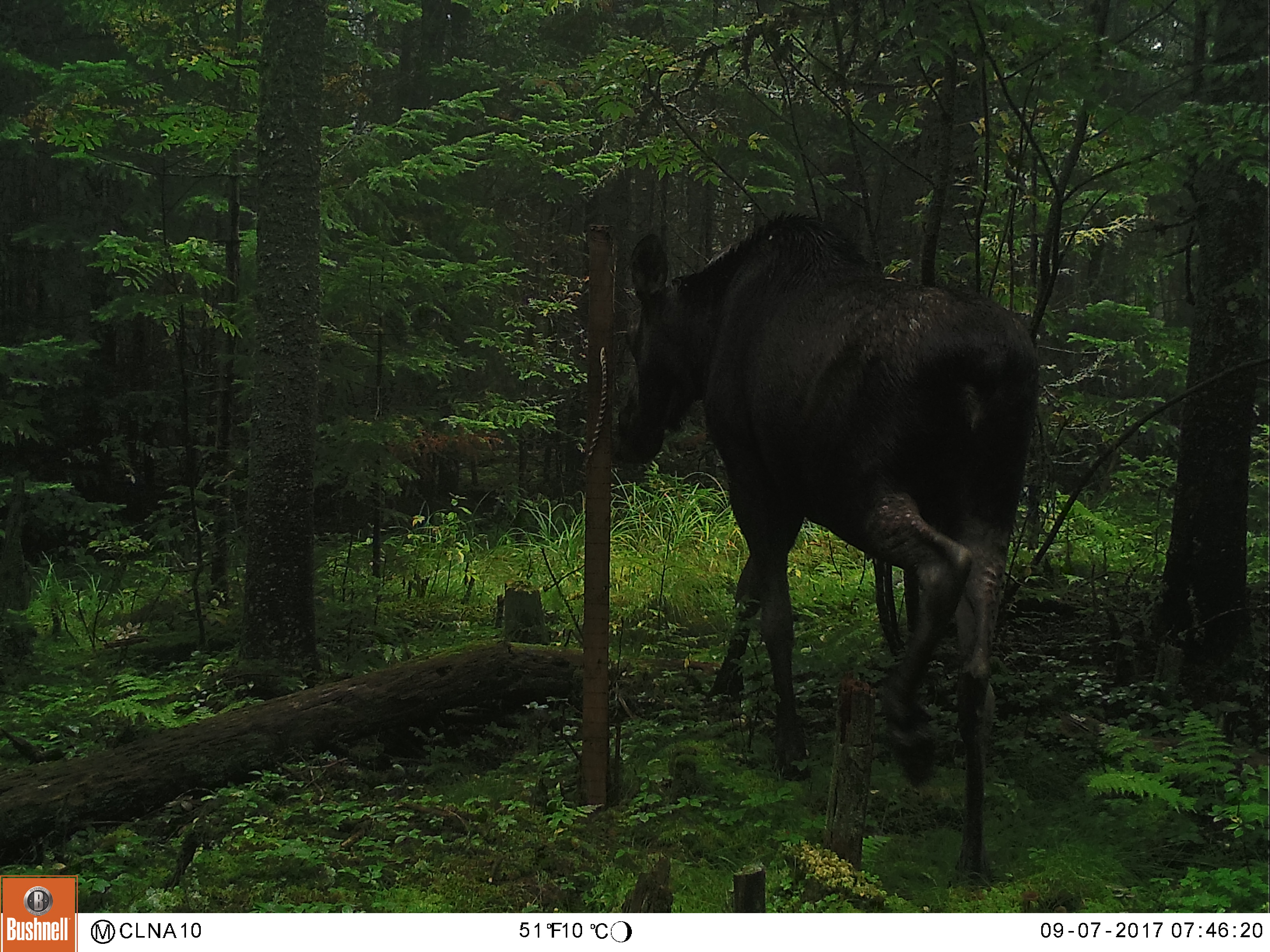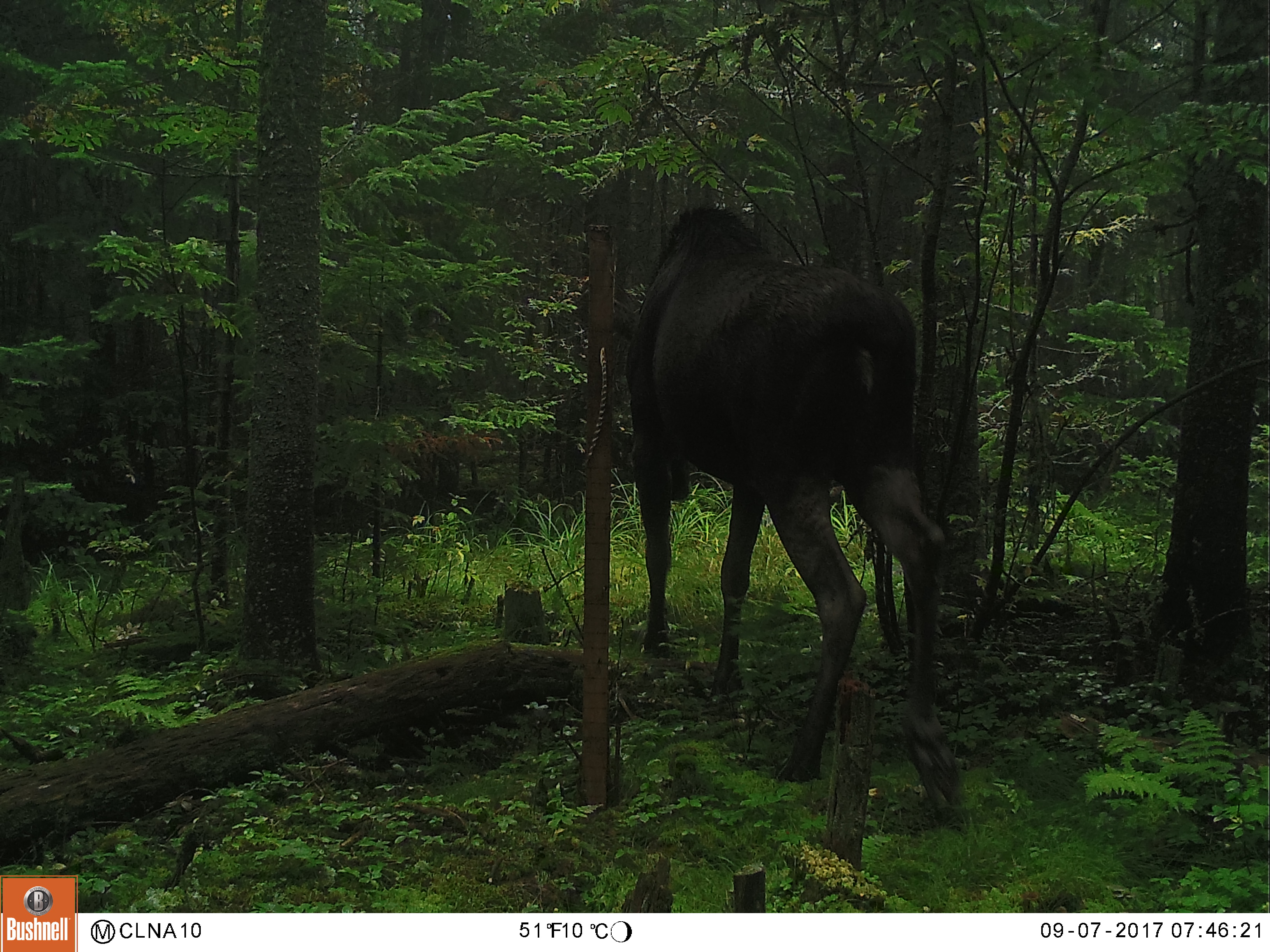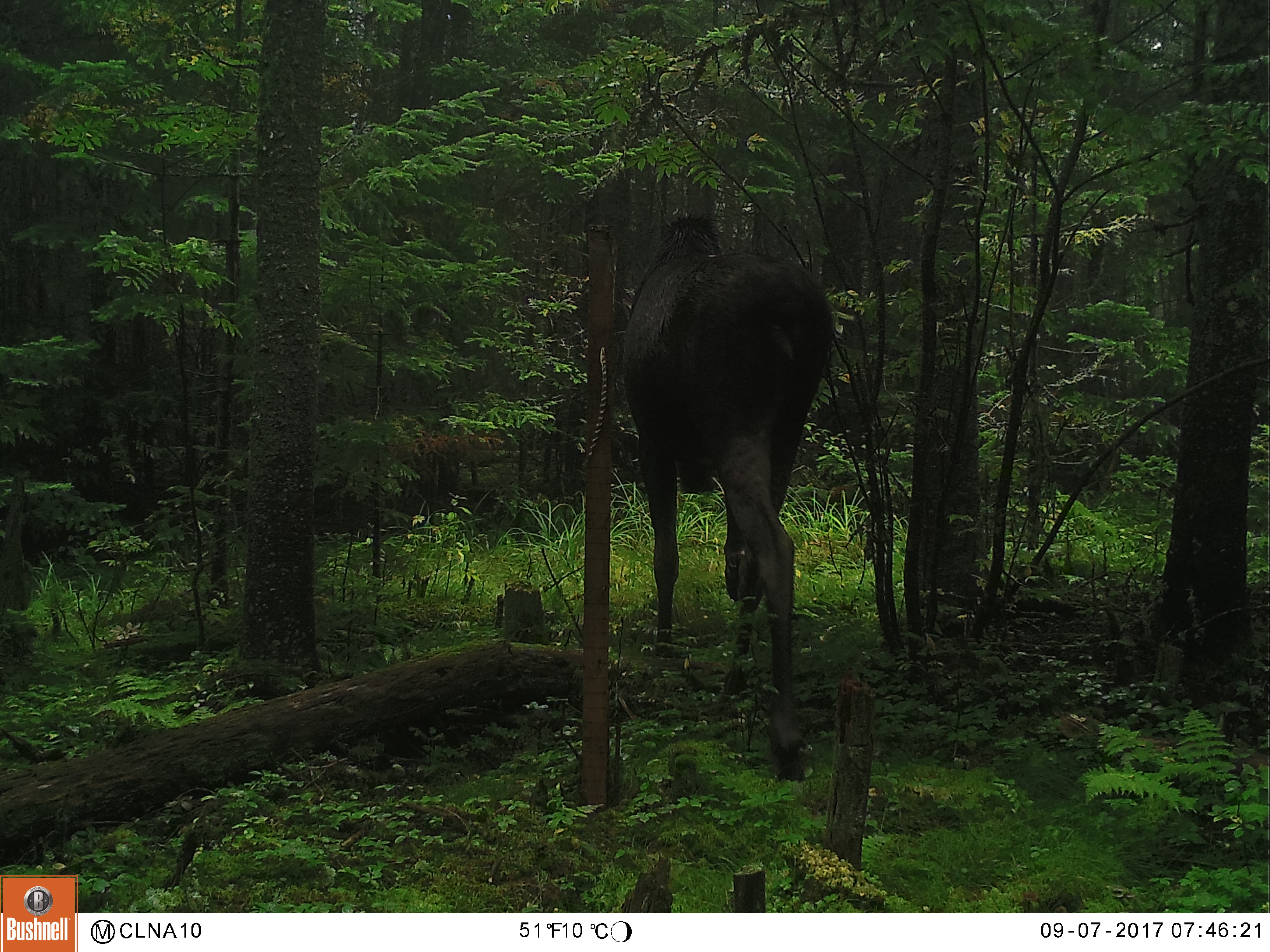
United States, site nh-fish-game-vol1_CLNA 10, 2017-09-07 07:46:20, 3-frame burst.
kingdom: Animalia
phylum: Chordata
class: Mammalia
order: Artiodactyla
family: Cervidae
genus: Alces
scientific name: Alces alces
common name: moose